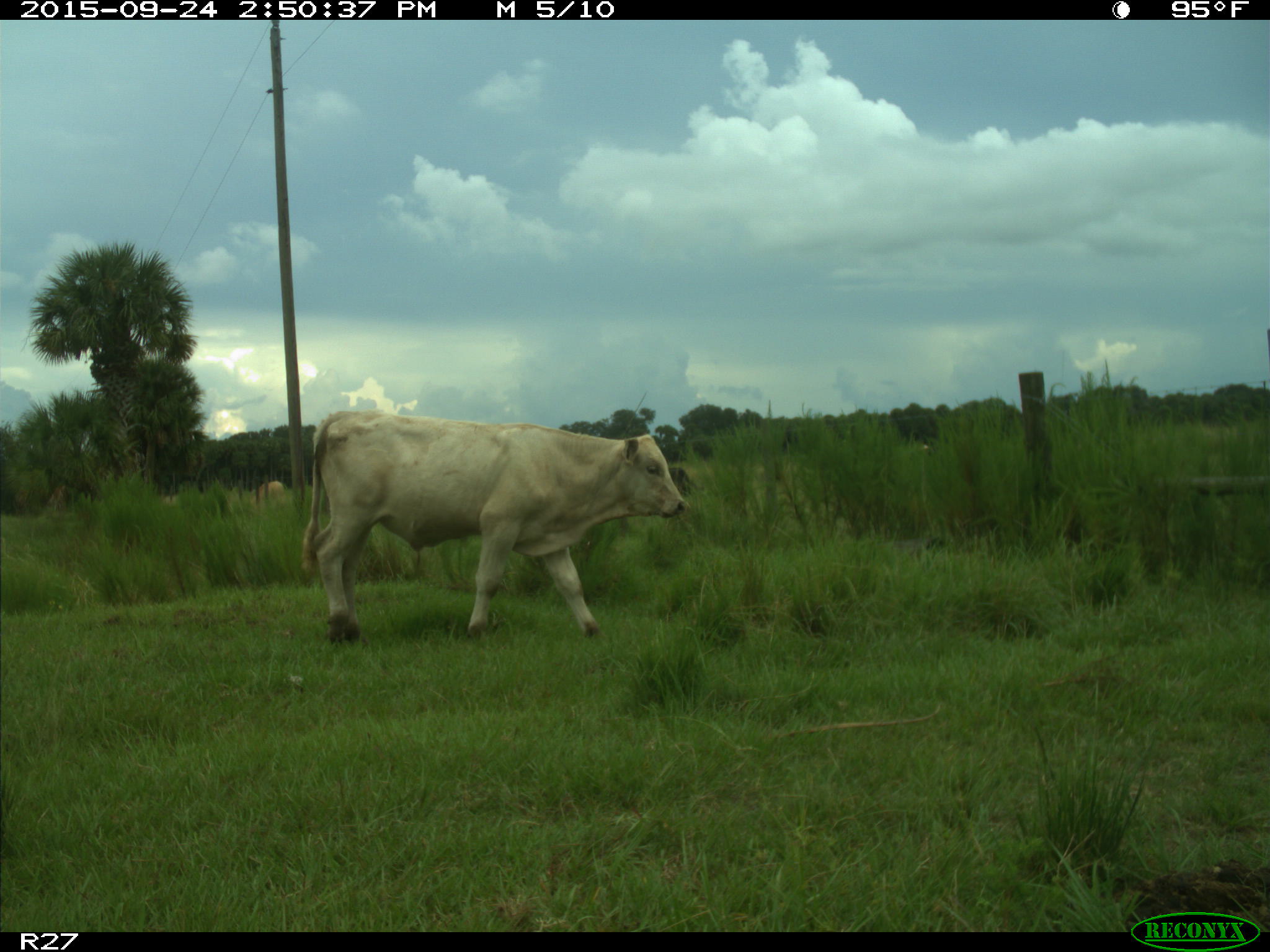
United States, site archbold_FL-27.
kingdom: Animalia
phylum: Chordata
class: Mammalia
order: Artiodactyla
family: Bovidae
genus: Bos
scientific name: Bos taurus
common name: domestic cow